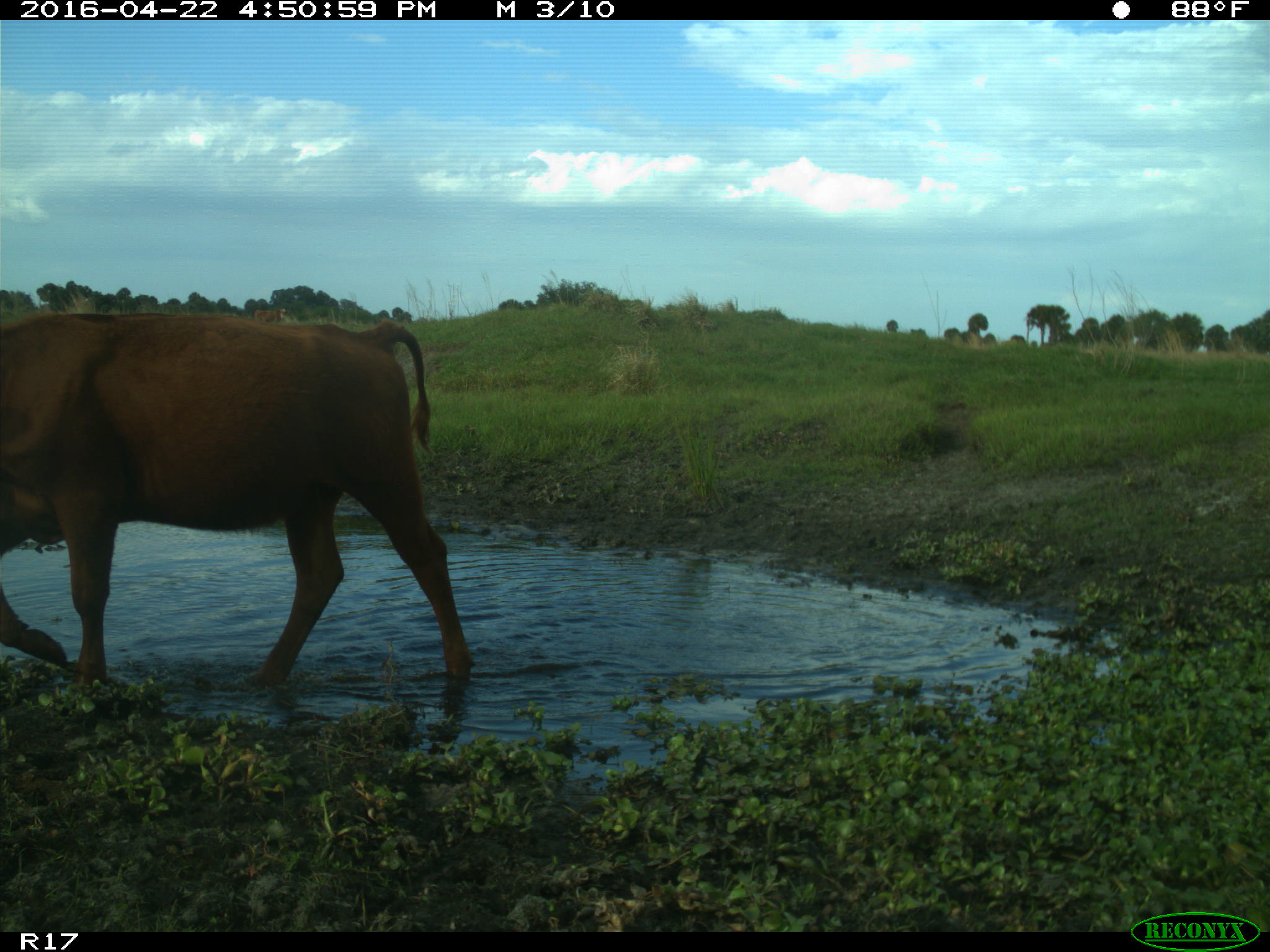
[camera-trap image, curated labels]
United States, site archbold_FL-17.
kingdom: Animalia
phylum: Chordata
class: Mammalia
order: Artiodactyla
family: Bovidae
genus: Bos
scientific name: Bos taurus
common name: domestic cow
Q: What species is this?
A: Bos taurus (domestic cow).